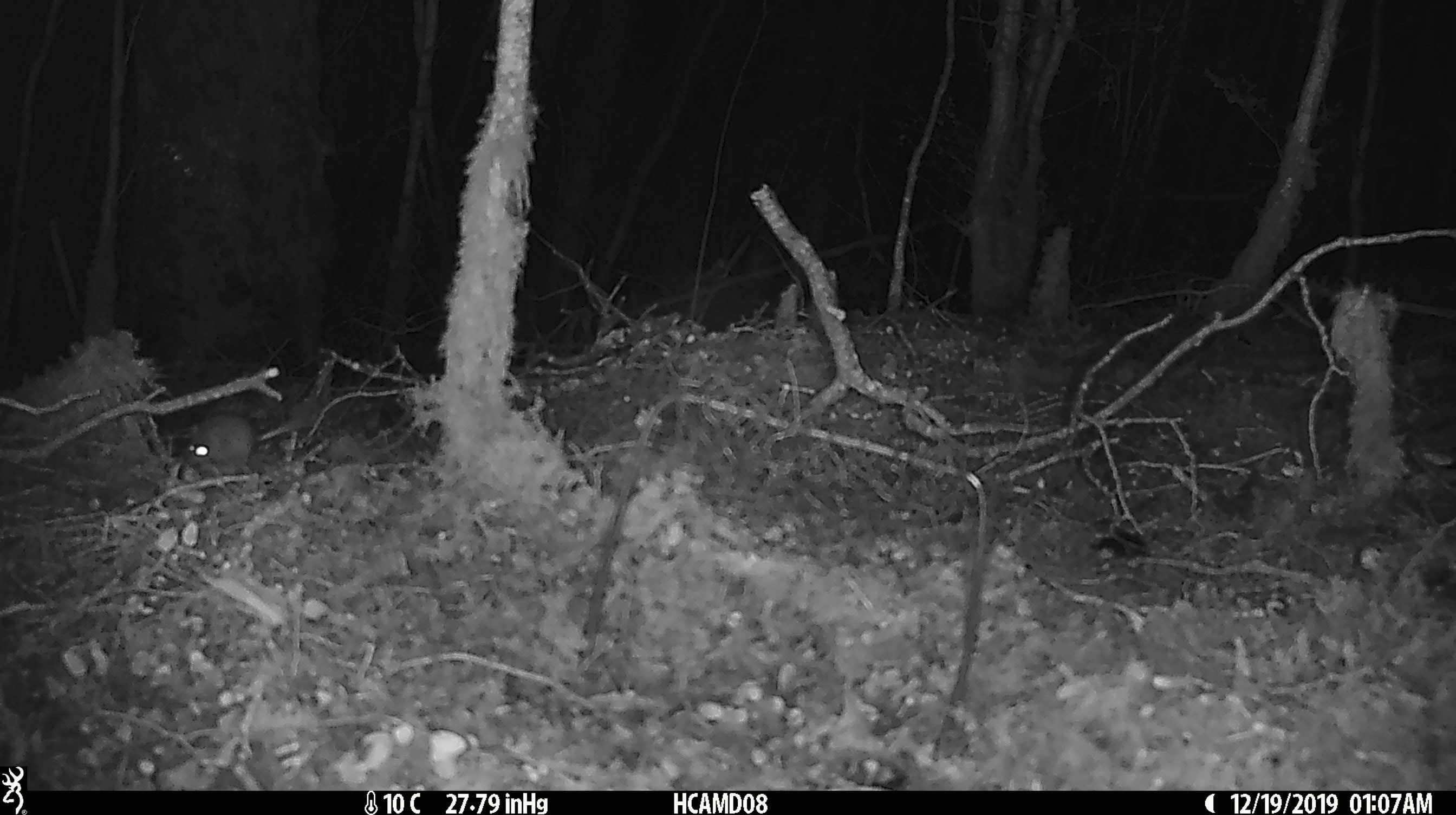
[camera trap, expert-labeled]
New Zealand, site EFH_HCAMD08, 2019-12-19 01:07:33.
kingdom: Animalia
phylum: Chordata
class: Mammalia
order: Rodentia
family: Muridae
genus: Mus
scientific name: Mus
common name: mouse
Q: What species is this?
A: Mouse (Mus).